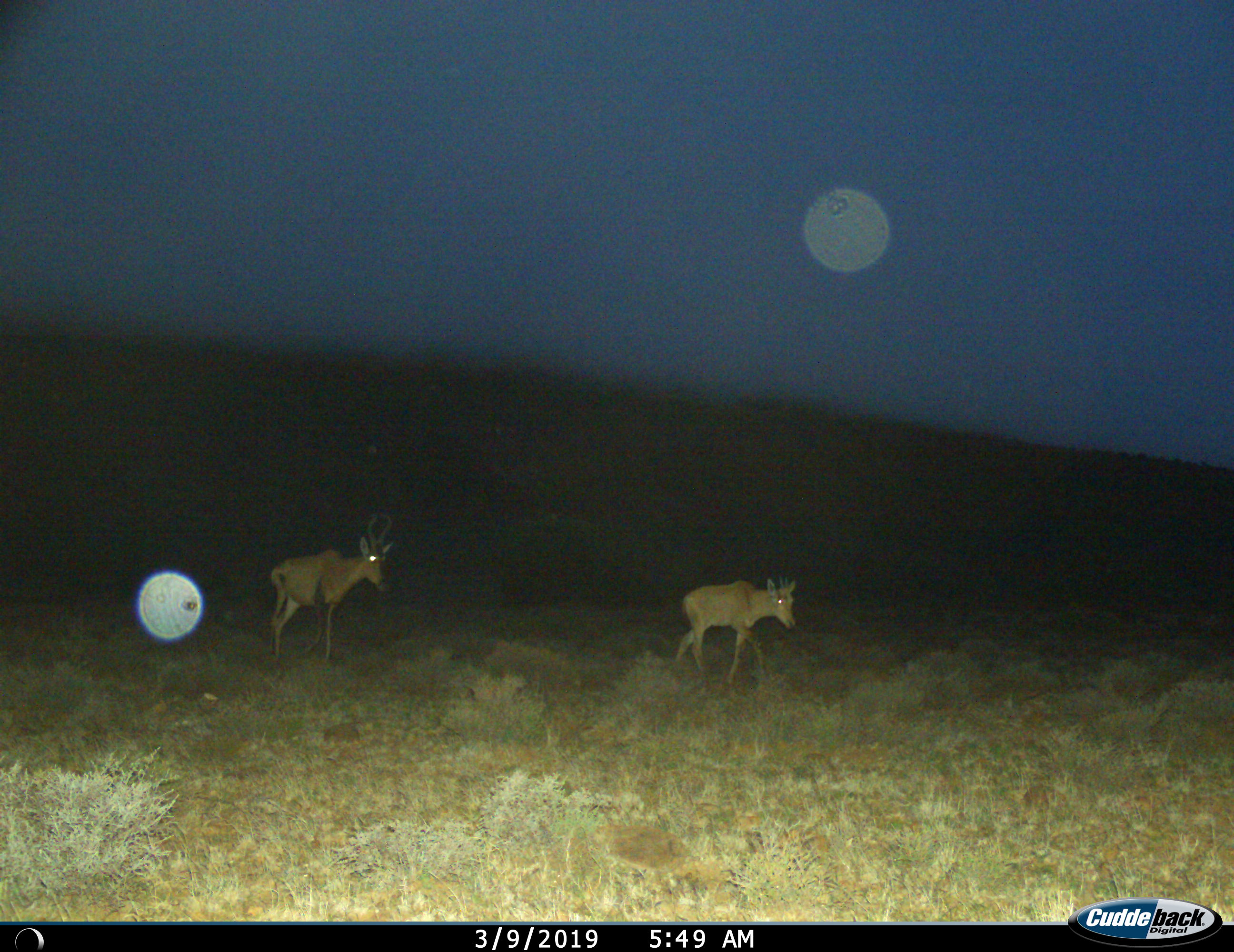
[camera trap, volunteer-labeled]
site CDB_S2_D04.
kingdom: Animalia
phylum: Chordata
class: Mammalia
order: Artiodactyla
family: Bovidae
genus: Alcelaphus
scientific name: Alcelaphus buselaphus caama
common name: red hartebeest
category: hartebeestred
Hartebeestred (red hartebeest) (Alcelaphus buselaphus caama), count 2. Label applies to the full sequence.